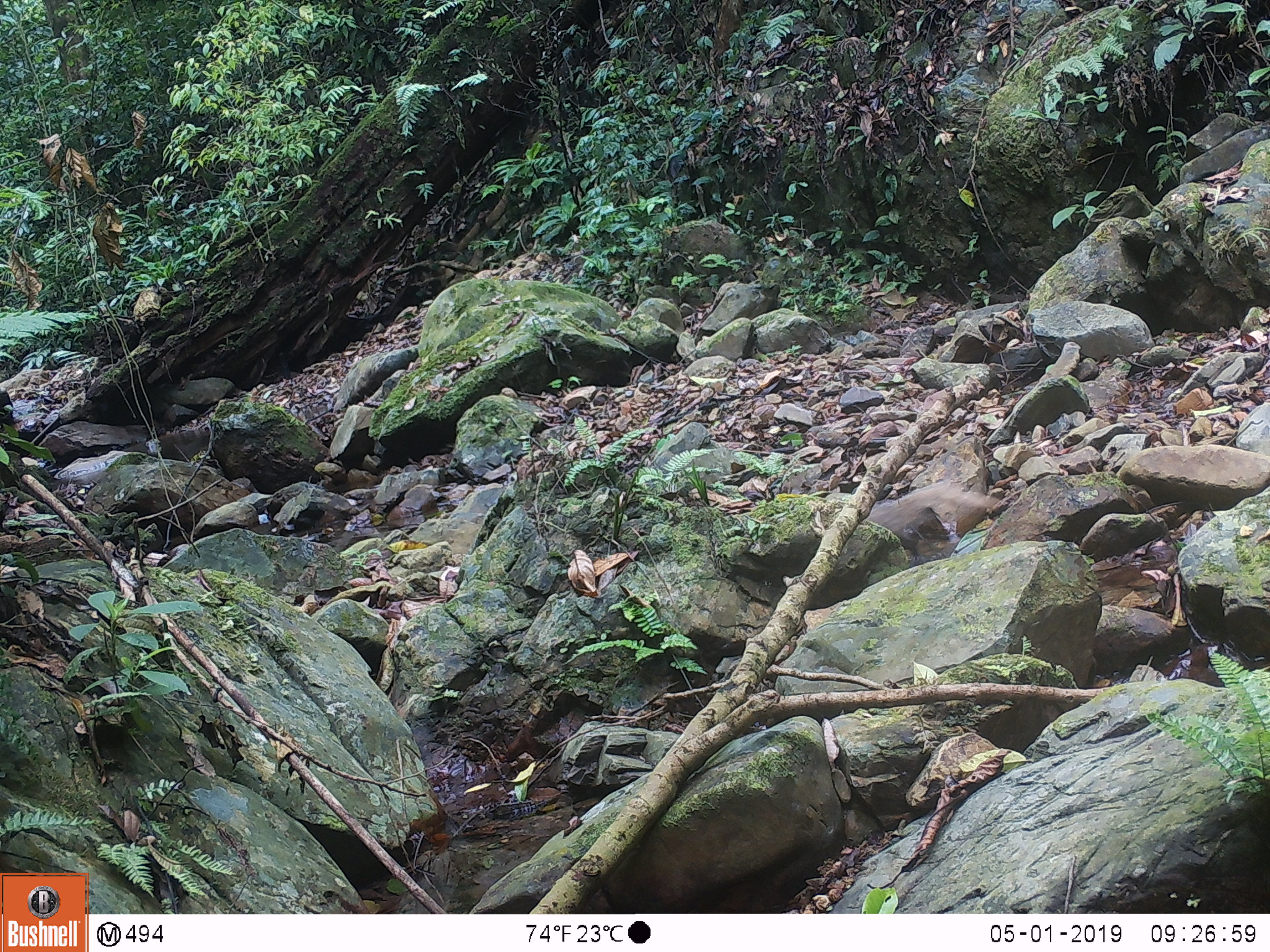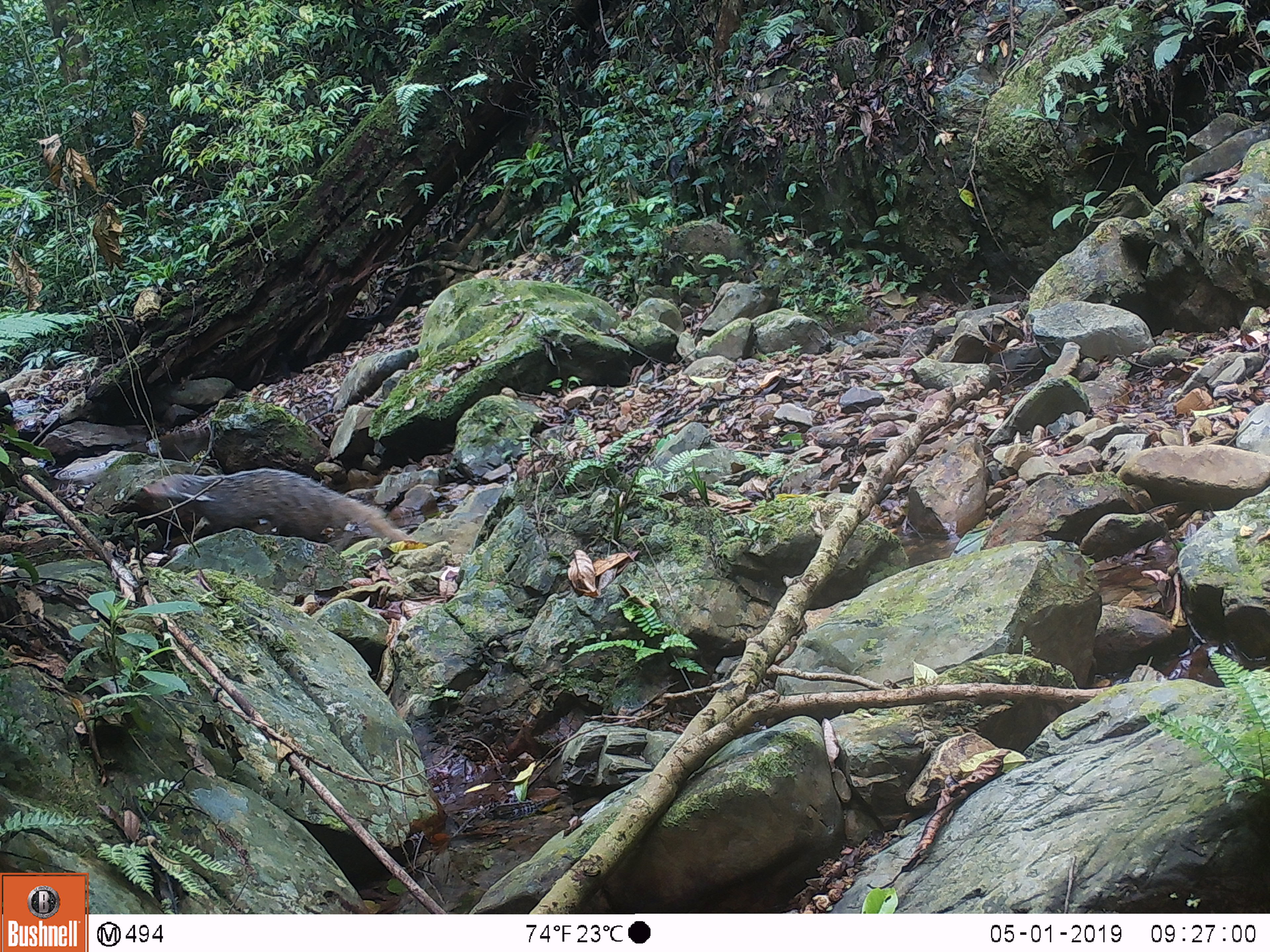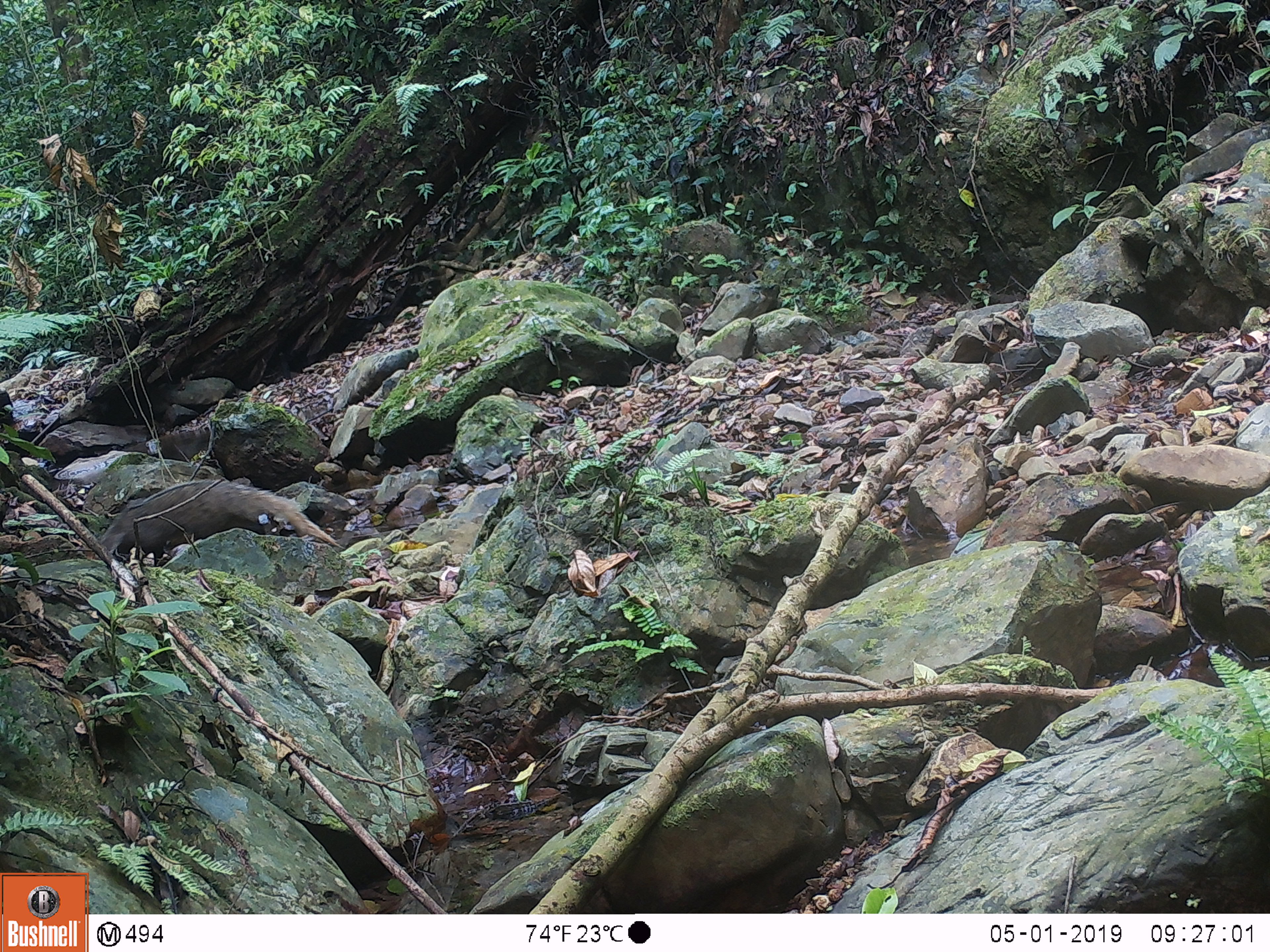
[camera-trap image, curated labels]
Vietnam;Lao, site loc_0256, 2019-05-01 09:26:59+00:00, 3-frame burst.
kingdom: Animalia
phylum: Chordata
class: Mammalia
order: Carnivora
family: Herpestidae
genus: Urva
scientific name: Urva urva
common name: crab-eating mongoose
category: crab eating mongoose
Crab eating mongoose (crab-eating mongoose) (Urva urva). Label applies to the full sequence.